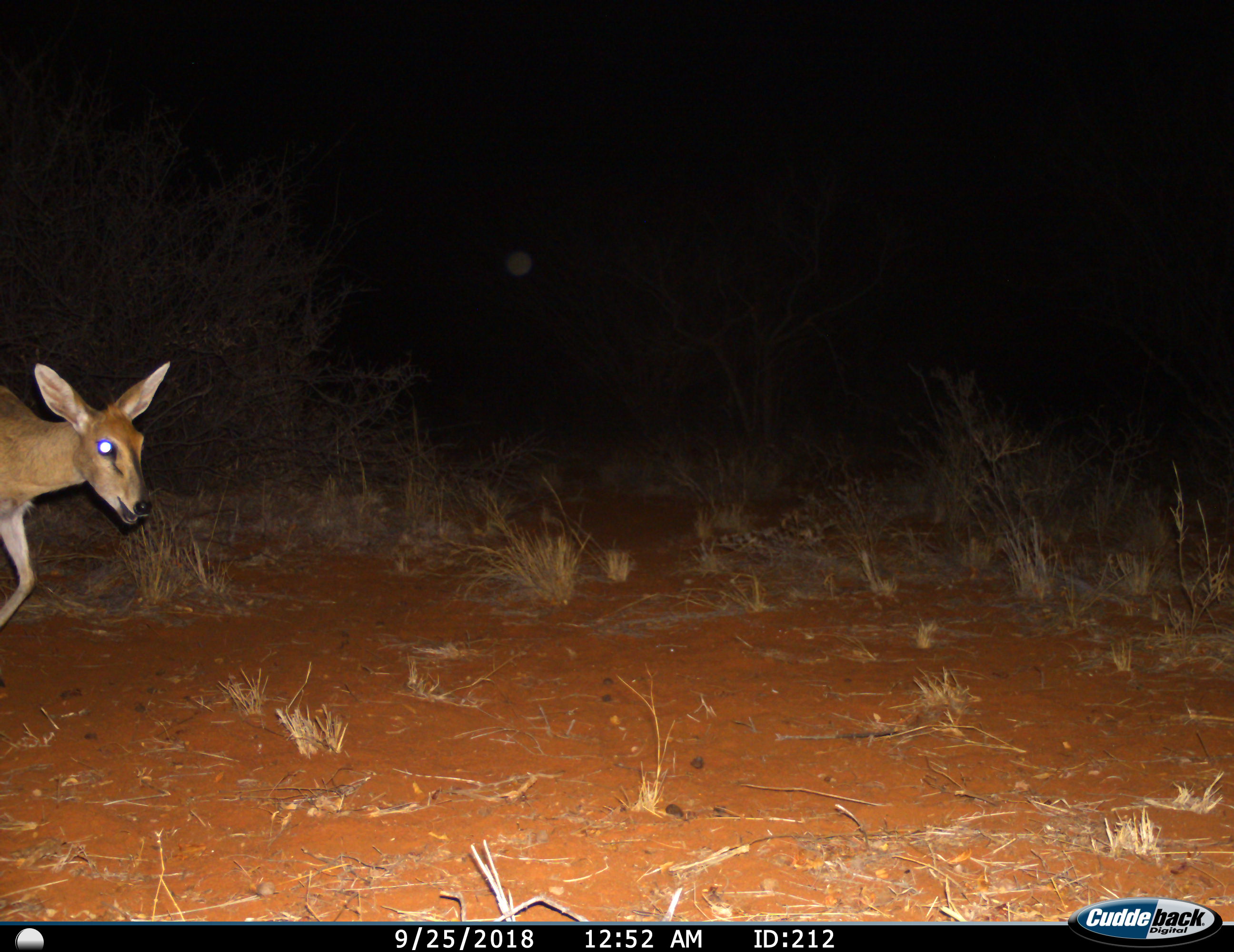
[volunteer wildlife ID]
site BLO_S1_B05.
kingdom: Animalia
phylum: Chordata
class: Mammalia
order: Artiodactyla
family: Bovidae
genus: Sylvicapra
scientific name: Sylvicapra grimmia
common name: common duiker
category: duikercommongrey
Duikercommongrey (common duiker) (Sylvicapra grimmia), count 1. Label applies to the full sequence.